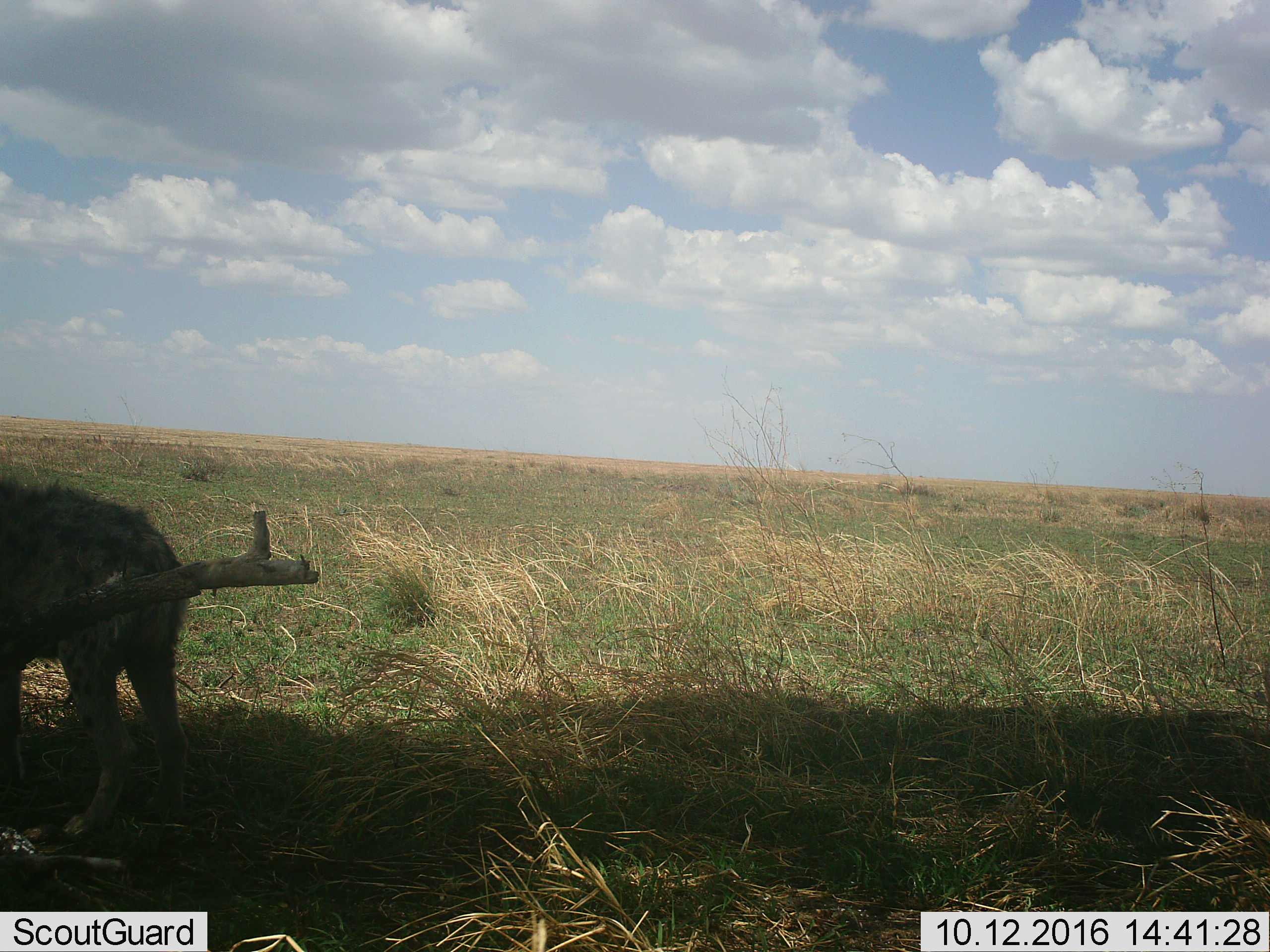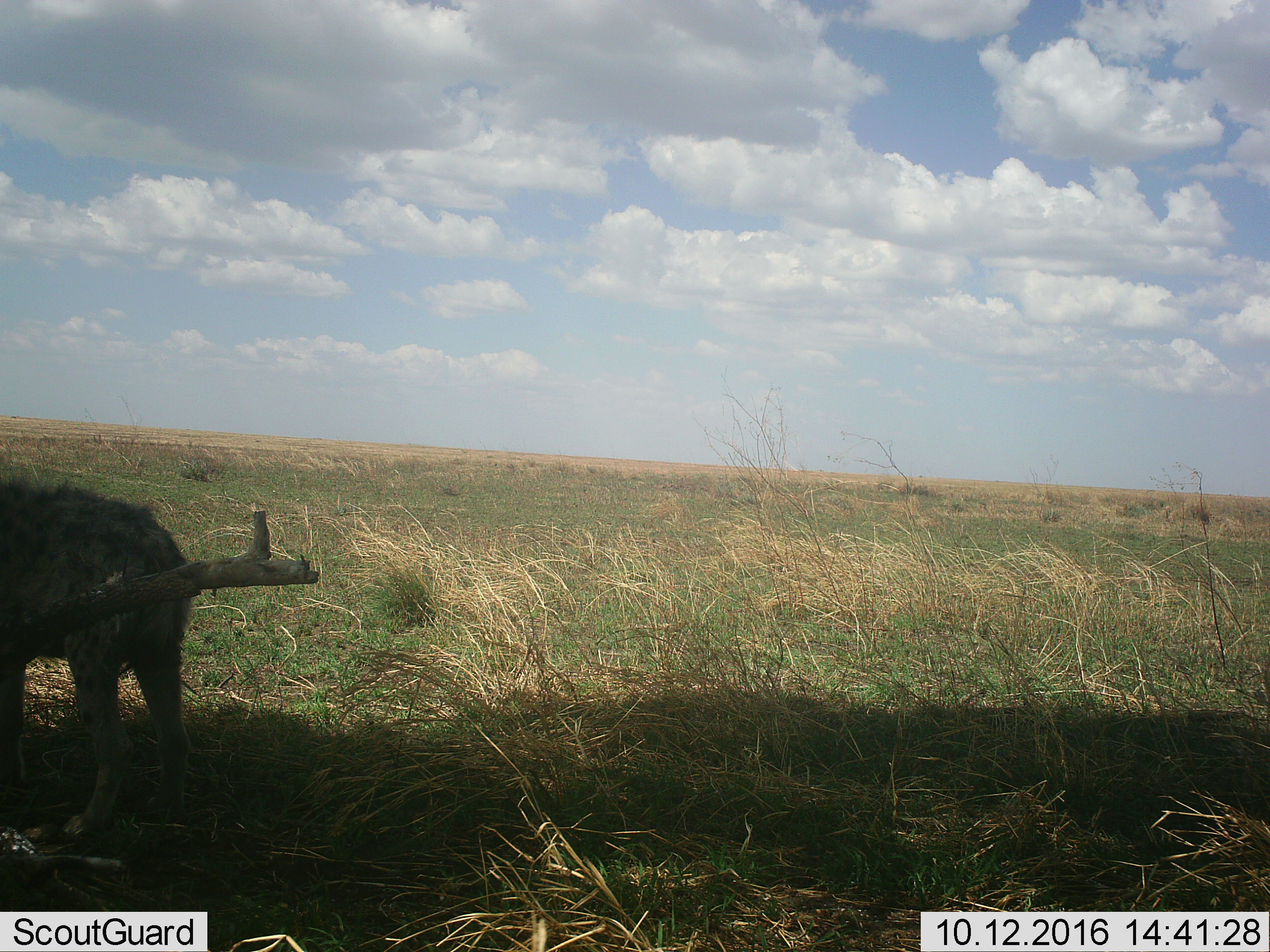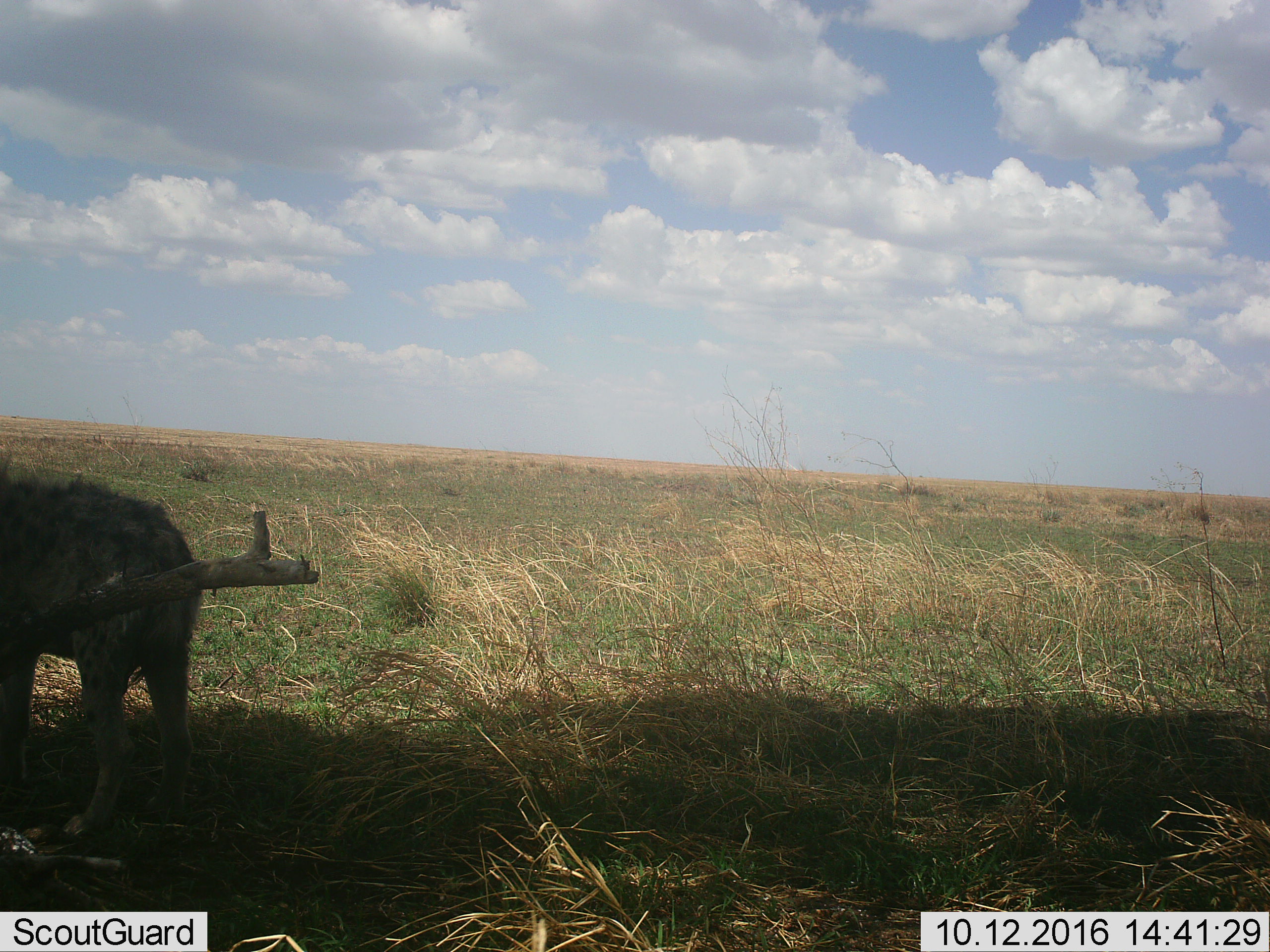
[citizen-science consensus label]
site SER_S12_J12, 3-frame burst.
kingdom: Animalia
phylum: Chordata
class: Mammalia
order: Carnivora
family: Hyaenidae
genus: Crocuta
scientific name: Crocuta crocuta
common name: spotted hyena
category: hyenaspotted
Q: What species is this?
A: Hyenaspotted (spotted hyena) (Crocuta crocuta).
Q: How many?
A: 1.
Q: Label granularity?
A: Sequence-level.